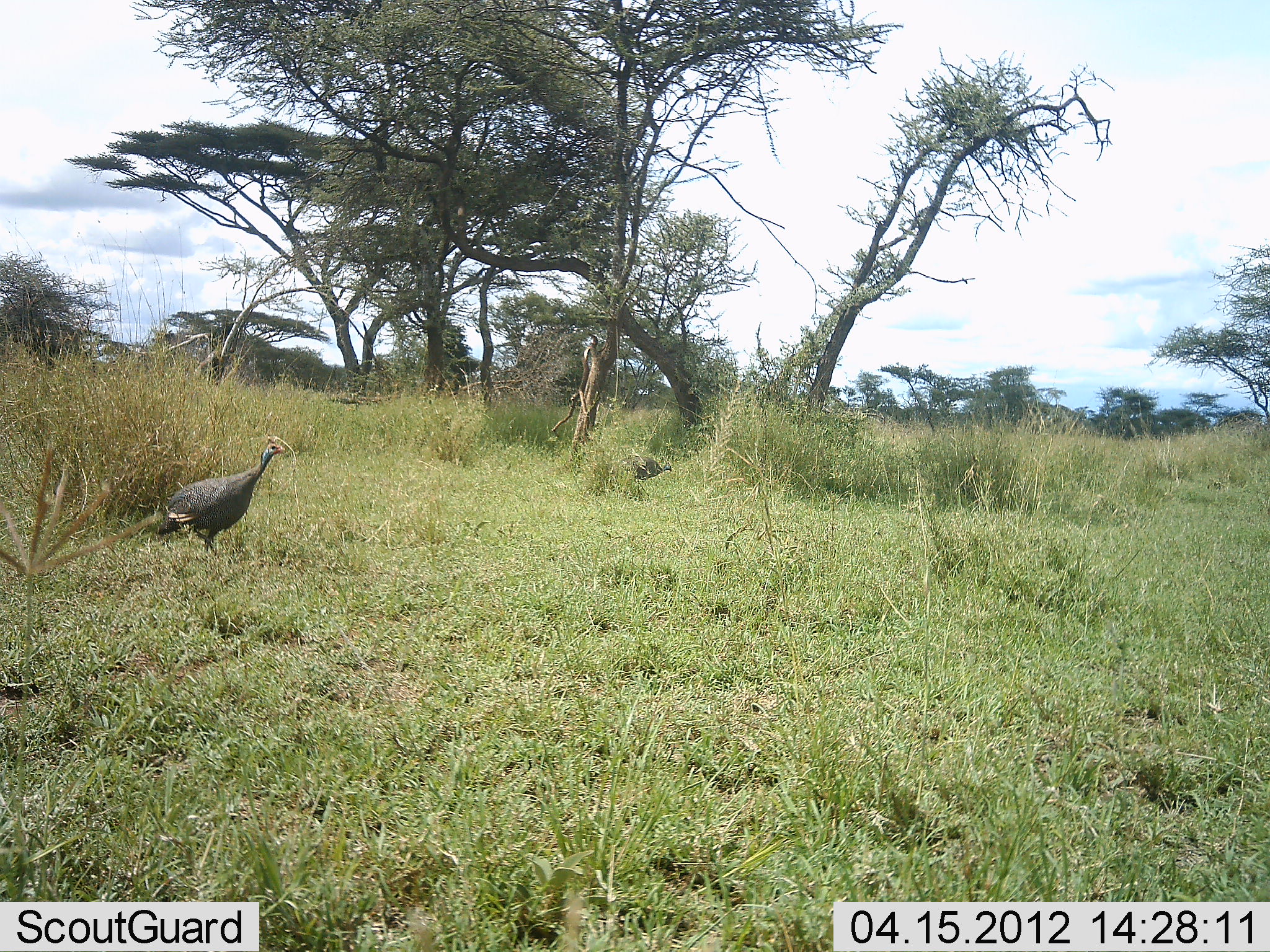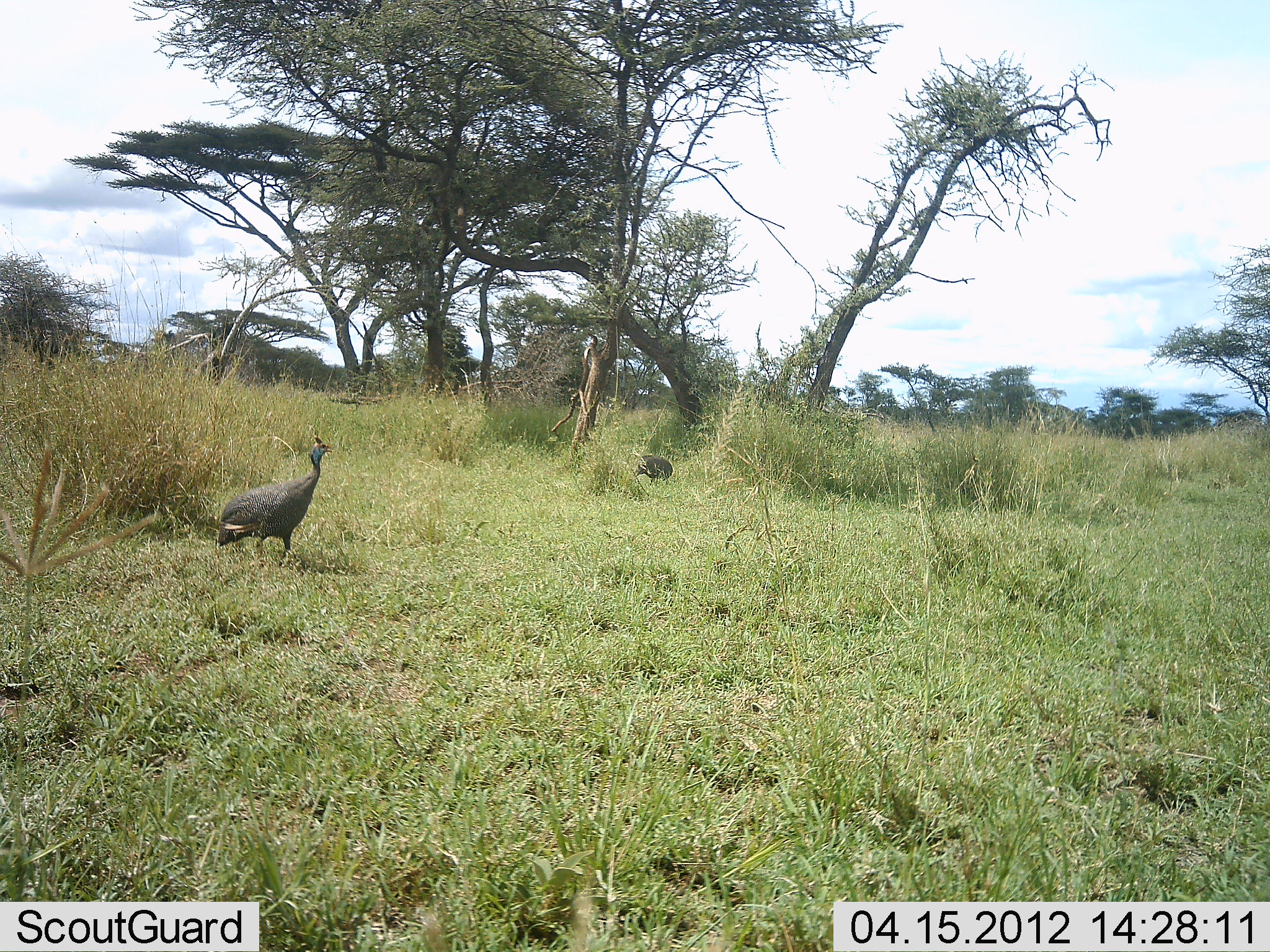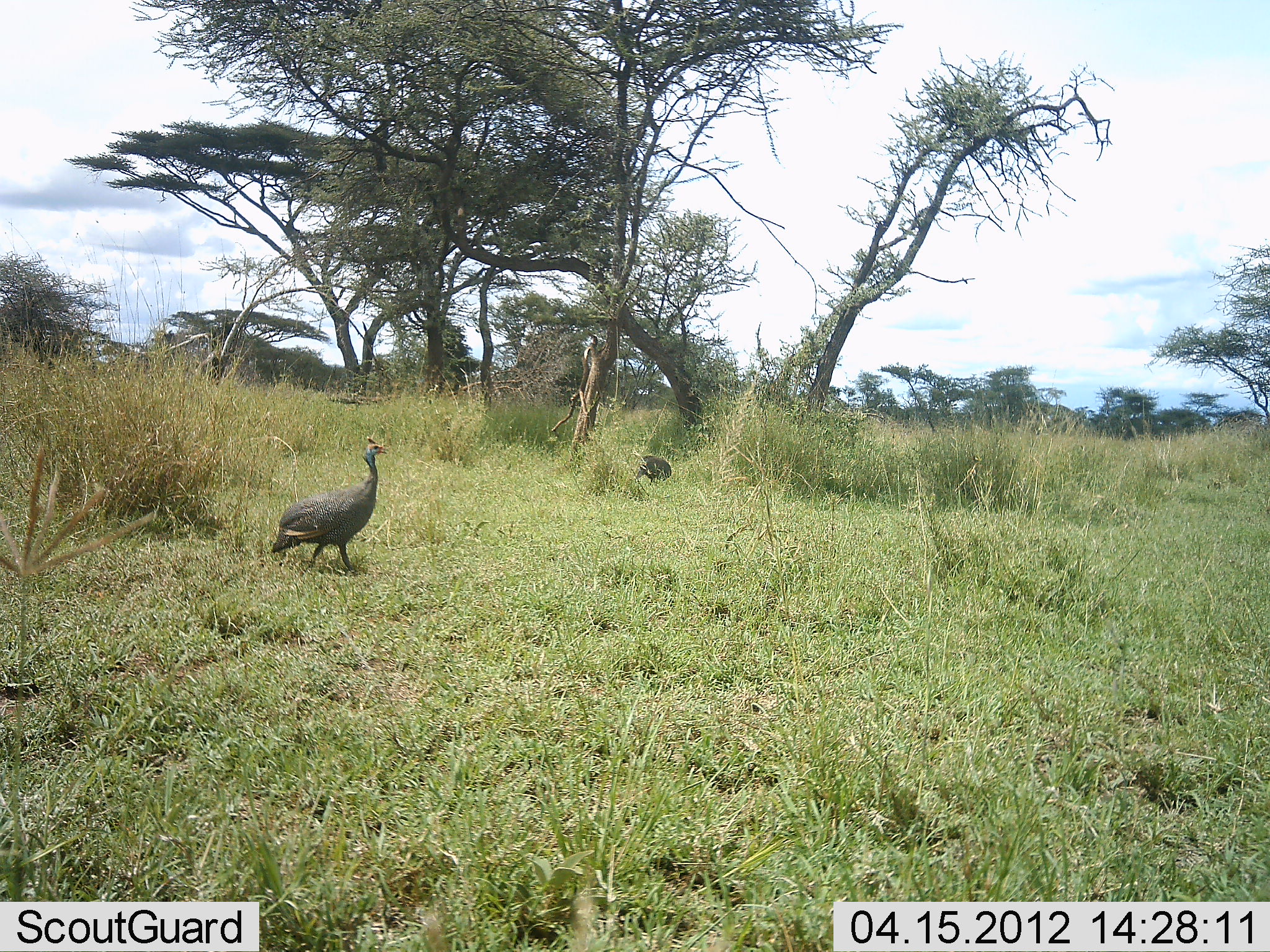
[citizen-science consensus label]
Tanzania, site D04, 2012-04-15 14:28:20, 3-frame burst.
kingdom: Animalia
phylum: Chordata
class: Aves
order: Galliformes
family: Numididae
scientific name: Numididae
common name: guinea fowl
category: guineafowl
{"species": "guineafowl (guinea fowl) (Numididae)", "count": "2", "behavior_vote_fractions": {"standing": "30%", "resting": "0%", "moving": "89%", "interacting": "0%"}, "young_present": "0%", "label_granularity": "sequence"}